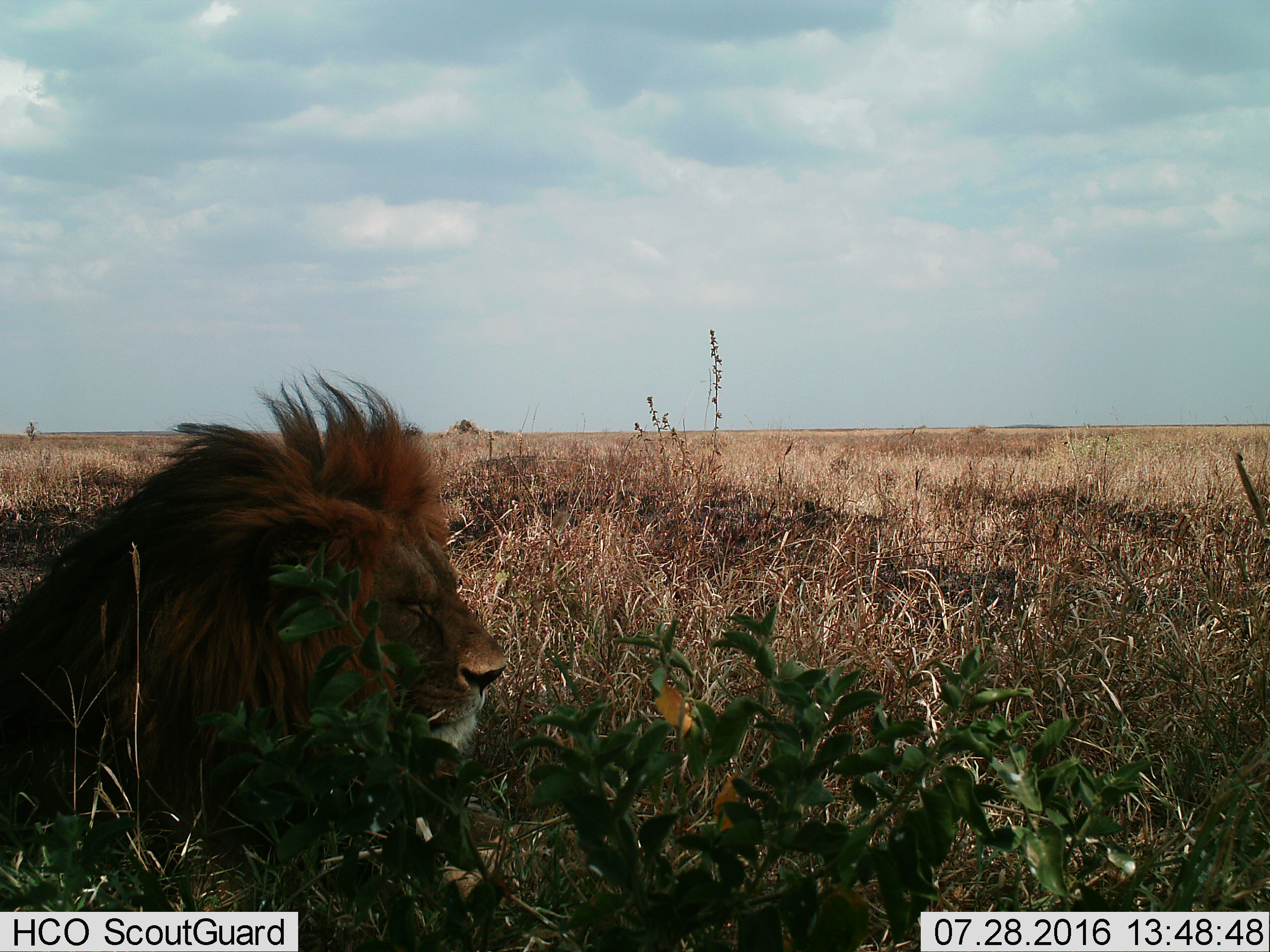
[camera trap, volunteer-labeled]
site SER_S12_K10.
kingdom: Animalia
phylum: Chordata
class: Mammalia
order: Carnivora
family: Felidae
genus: Panthera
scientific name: Panthera leo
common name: lion male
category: lionmale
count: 1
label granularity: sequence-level